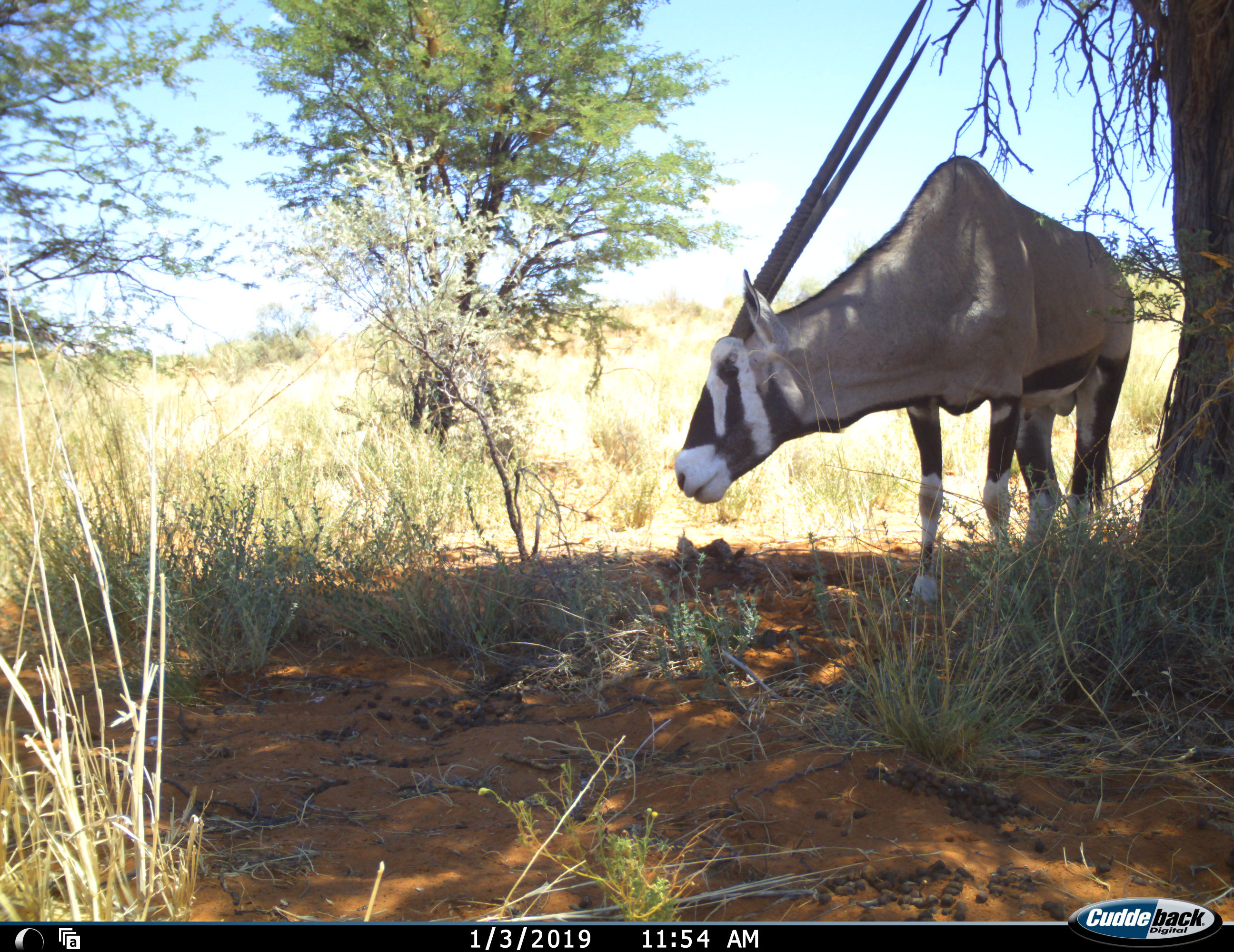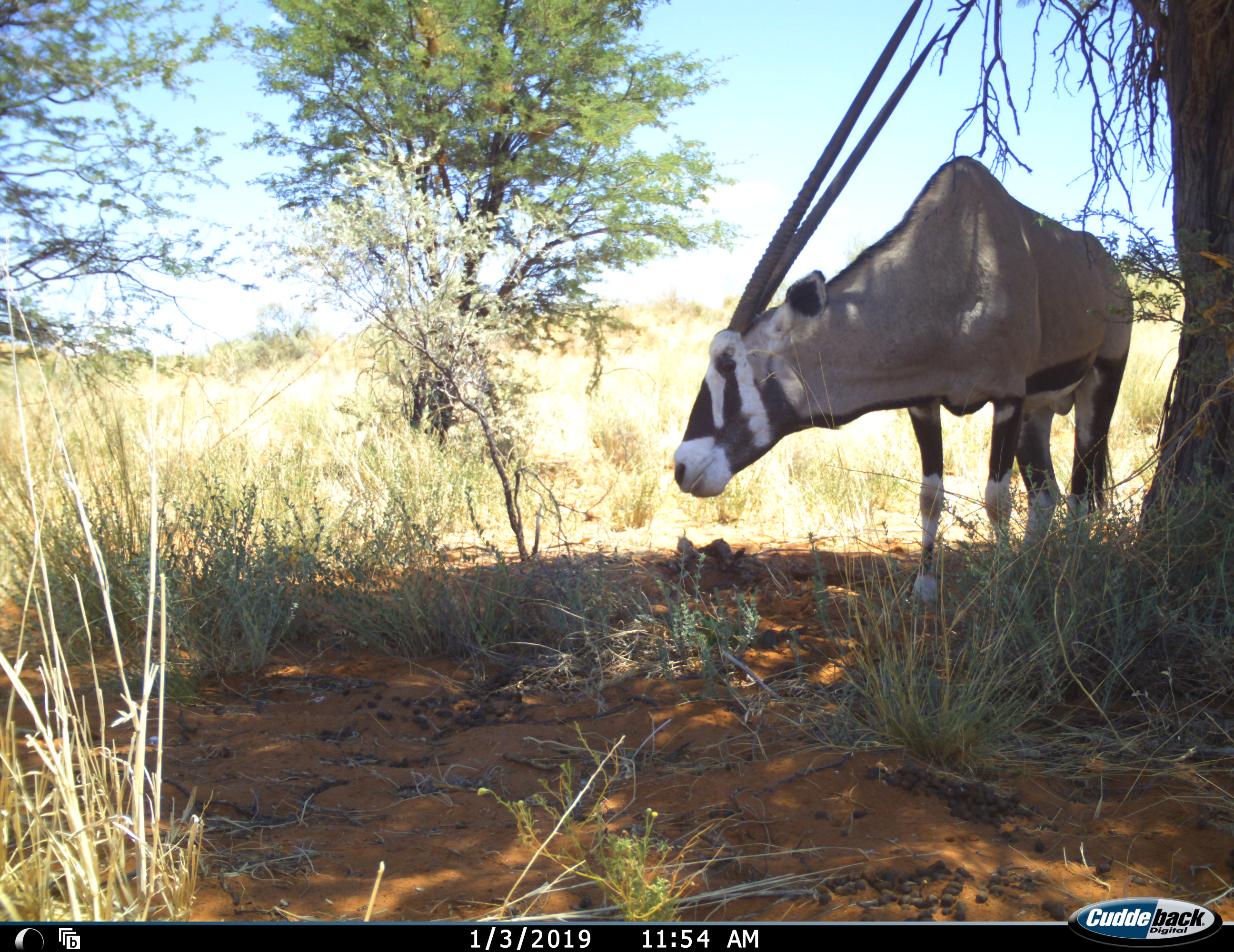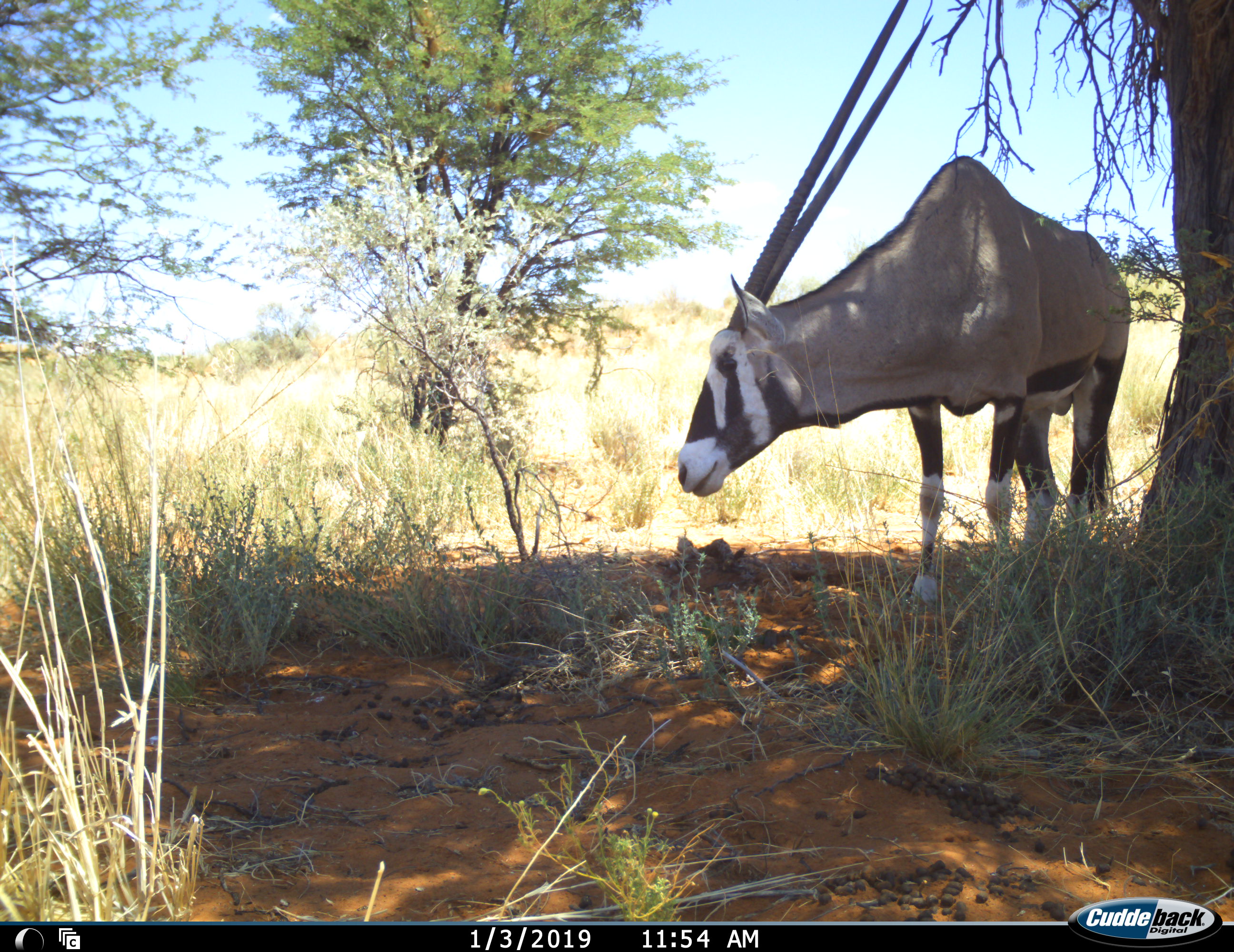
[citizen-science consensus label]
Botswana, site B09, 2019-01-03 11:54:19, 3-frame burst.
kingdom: Animalia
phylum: Chordata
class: Mammalia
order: Artiodactyla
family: Bovidae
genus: Oryx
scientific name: Oryx gazella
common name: gemsbok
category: gemsbokoryx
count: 1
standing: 90%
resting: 20%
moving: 0%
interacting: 0%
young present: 0%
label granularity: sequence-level